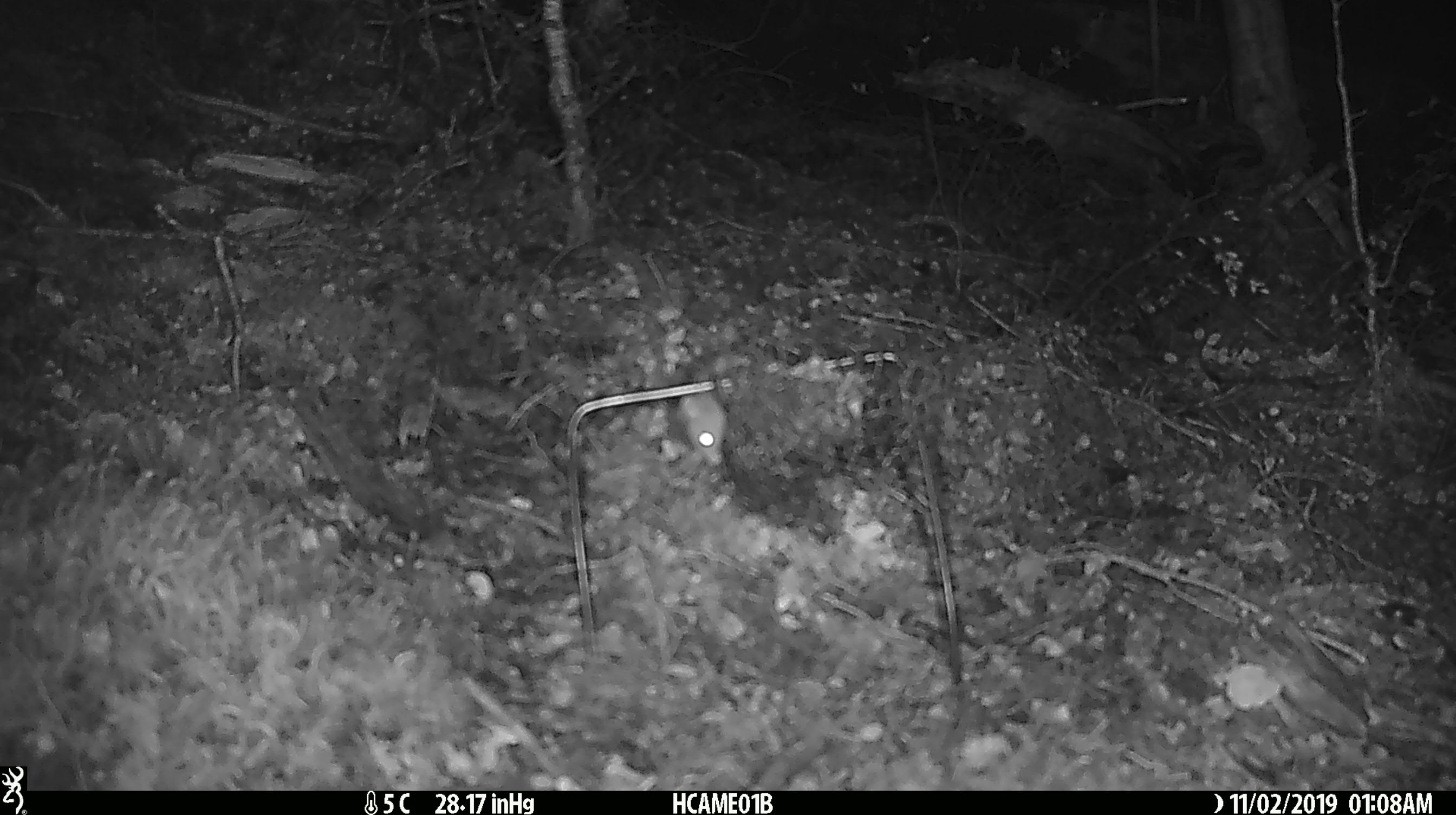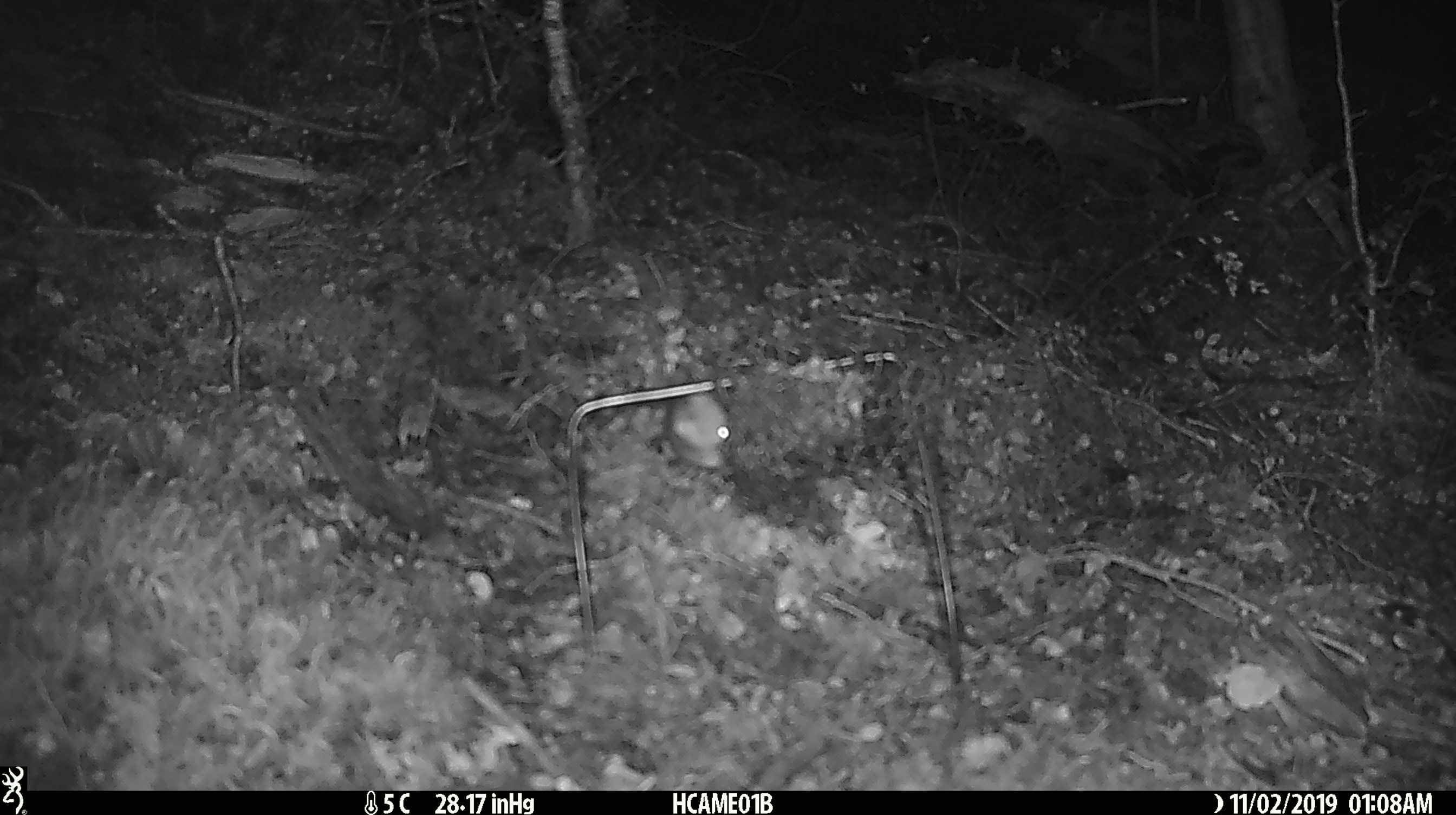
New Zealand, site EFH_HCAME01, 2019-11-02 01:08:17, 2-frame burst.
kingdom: Animalia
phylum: Chordata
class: Mammalia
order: Rodentia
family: Muridae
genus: Mus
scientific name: Mus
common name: mouse